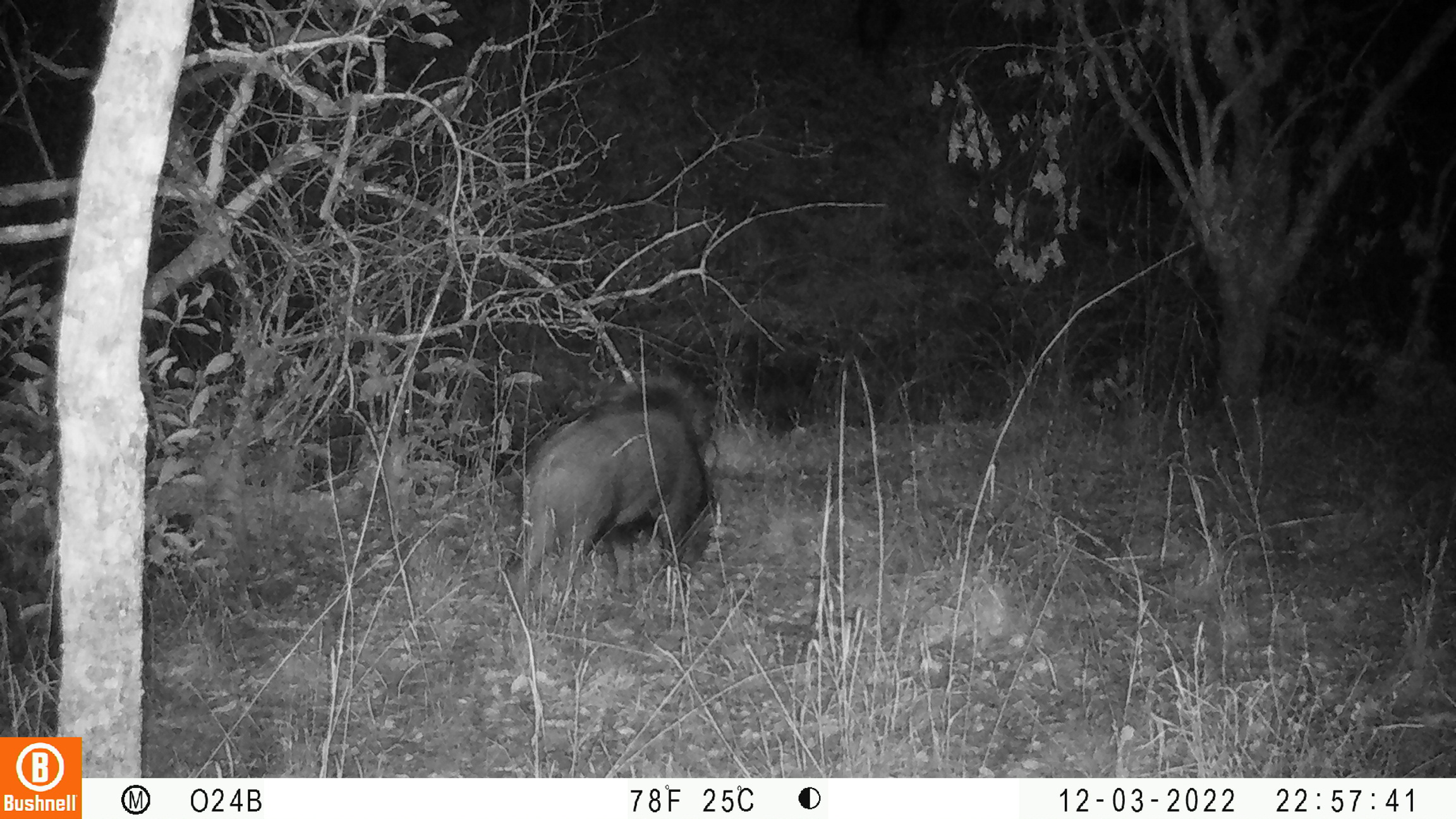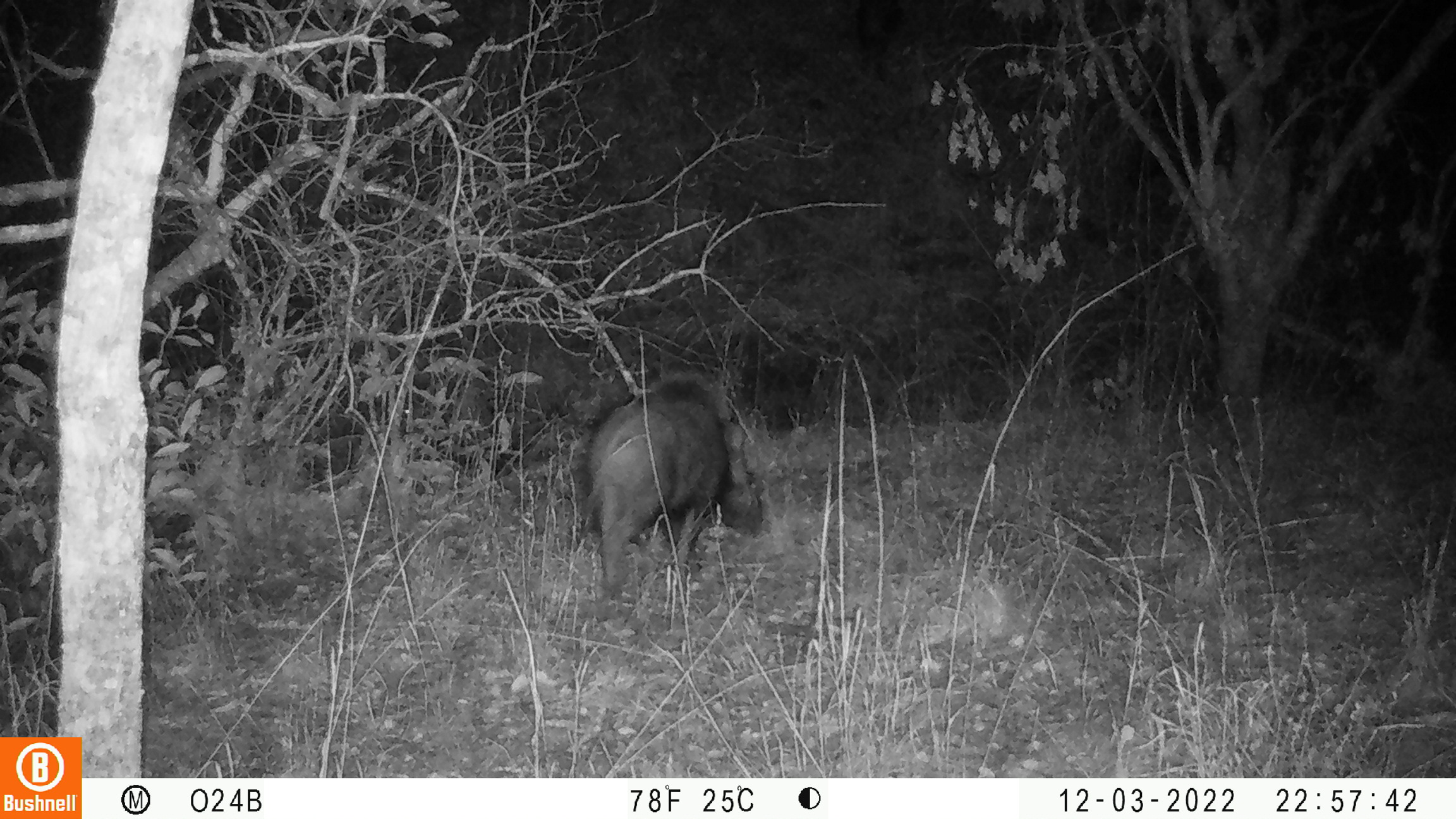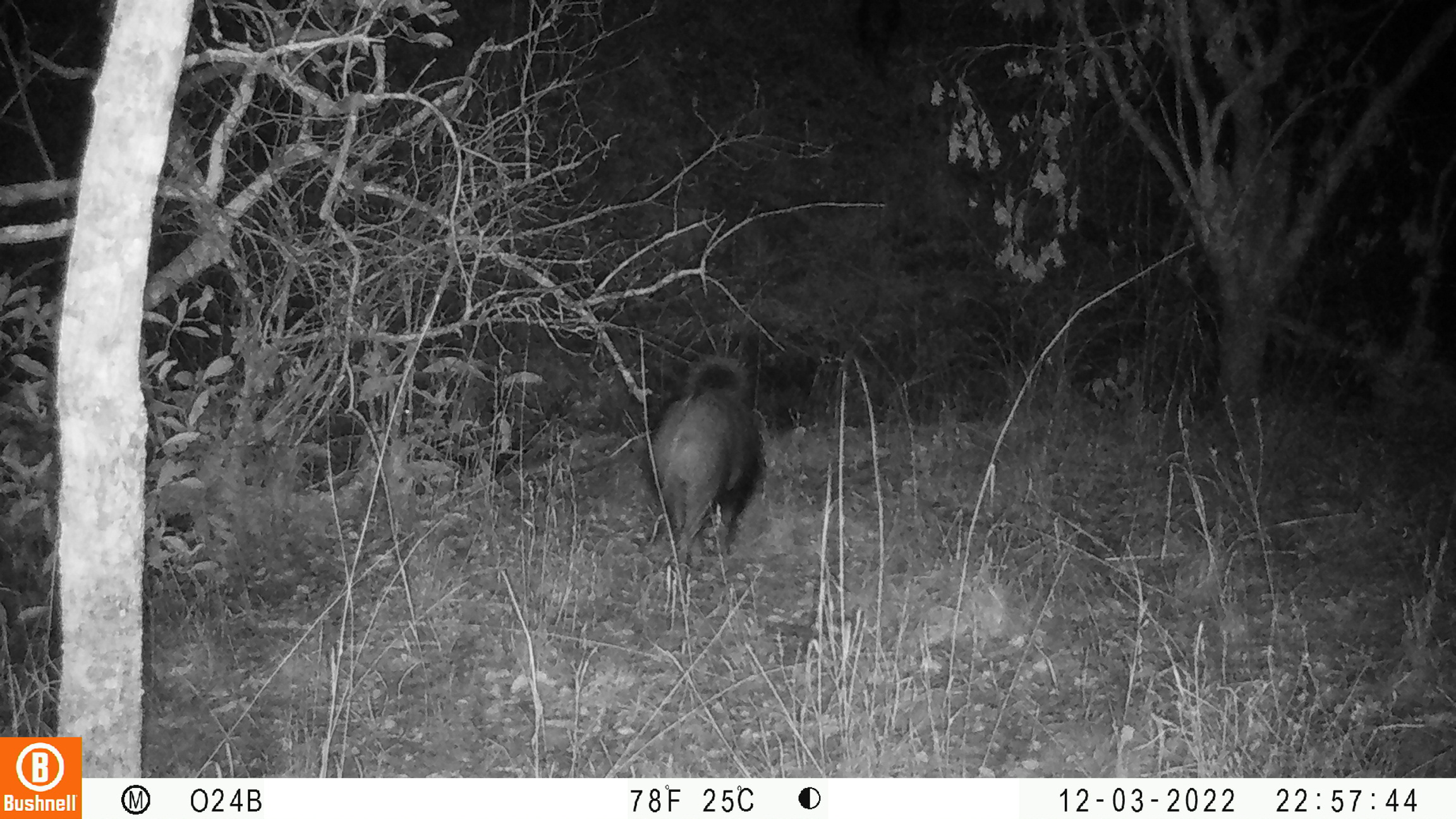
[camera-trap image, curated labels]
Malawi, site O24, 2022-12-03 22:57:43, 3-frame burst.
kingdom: Animalia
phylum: Chordata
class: Mammalia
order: Artiodactyla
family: Suidae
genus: Potamochoerus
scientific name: Potamochoerus larvatus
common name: bushpig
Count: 1.